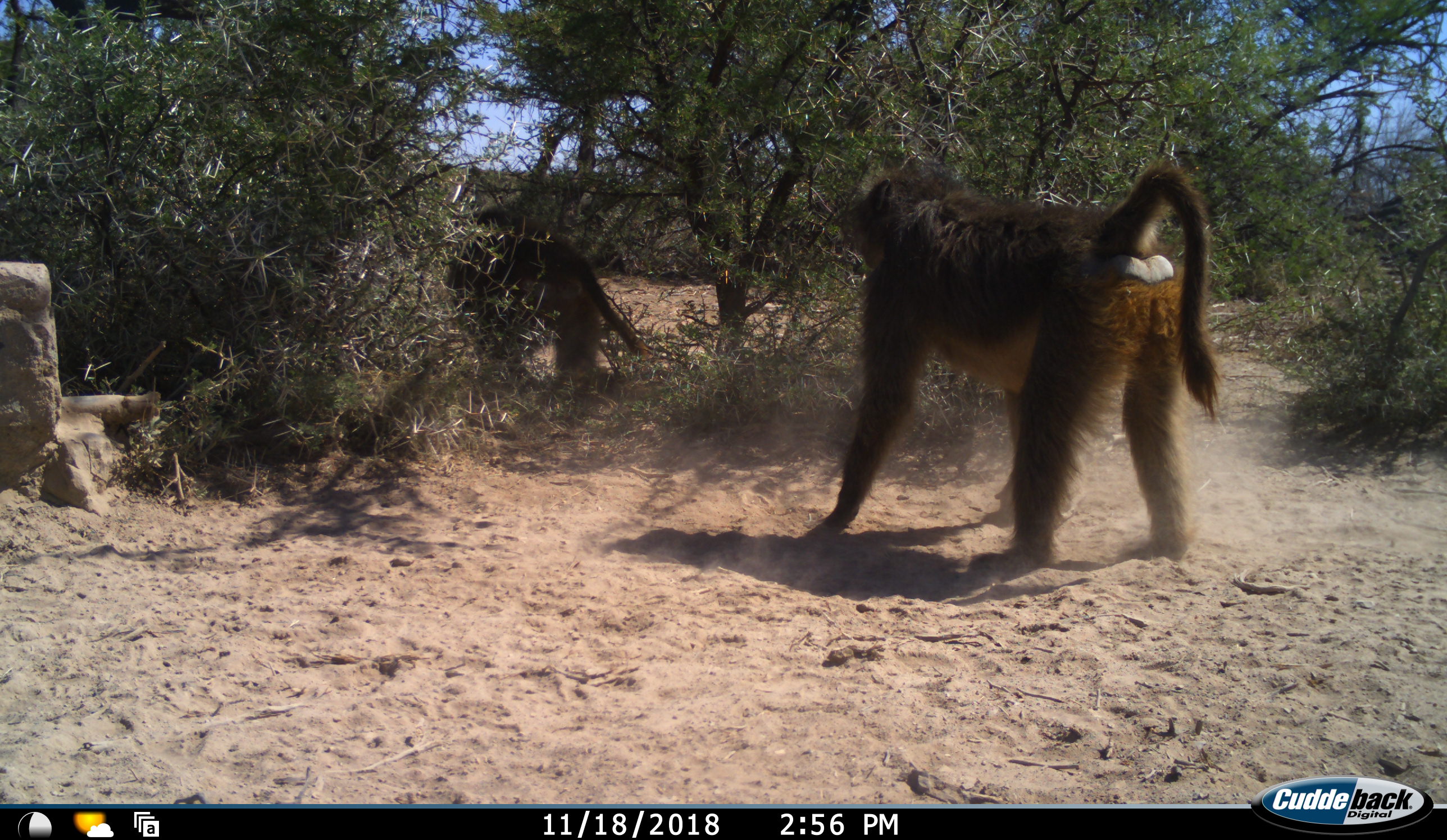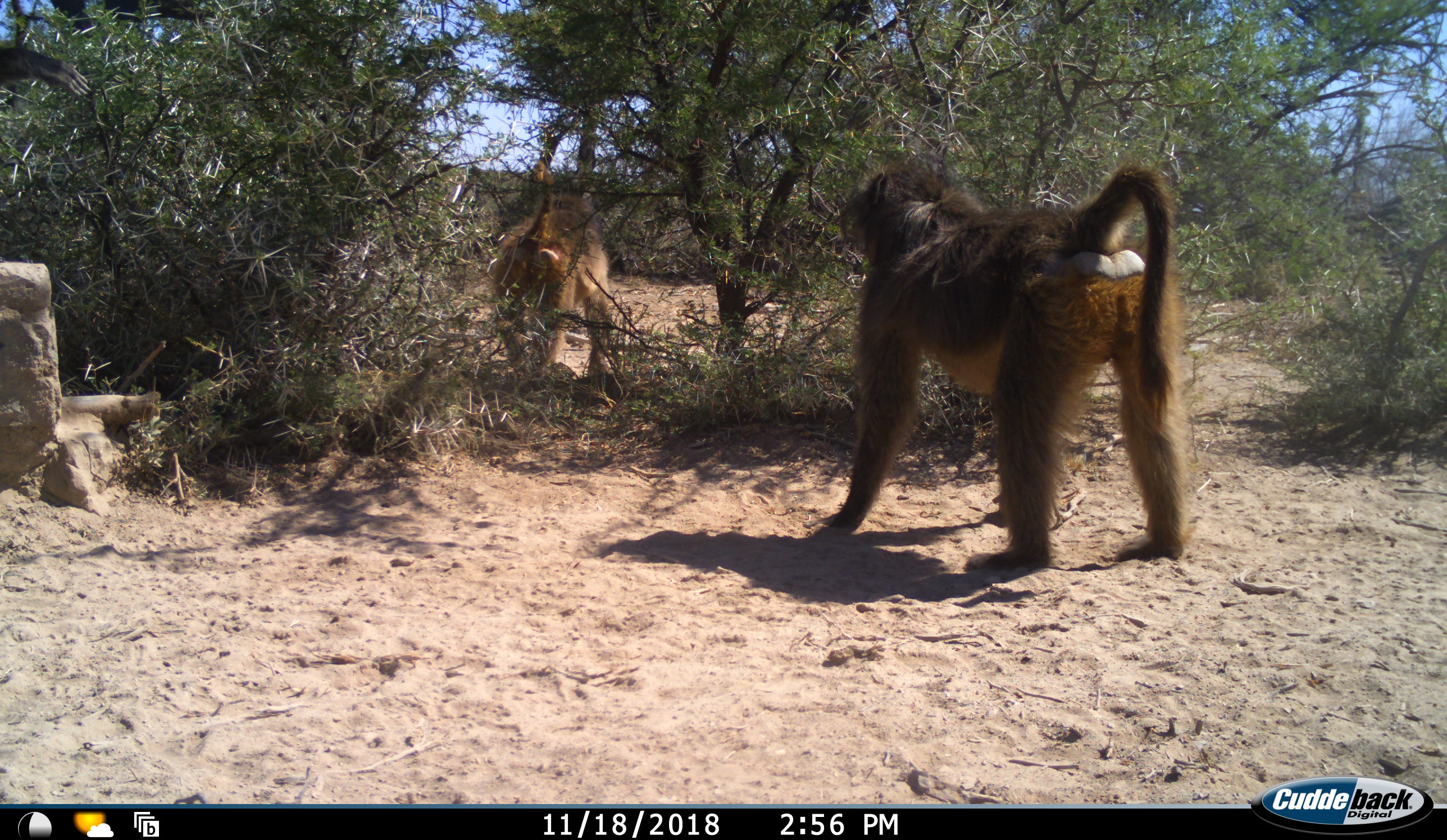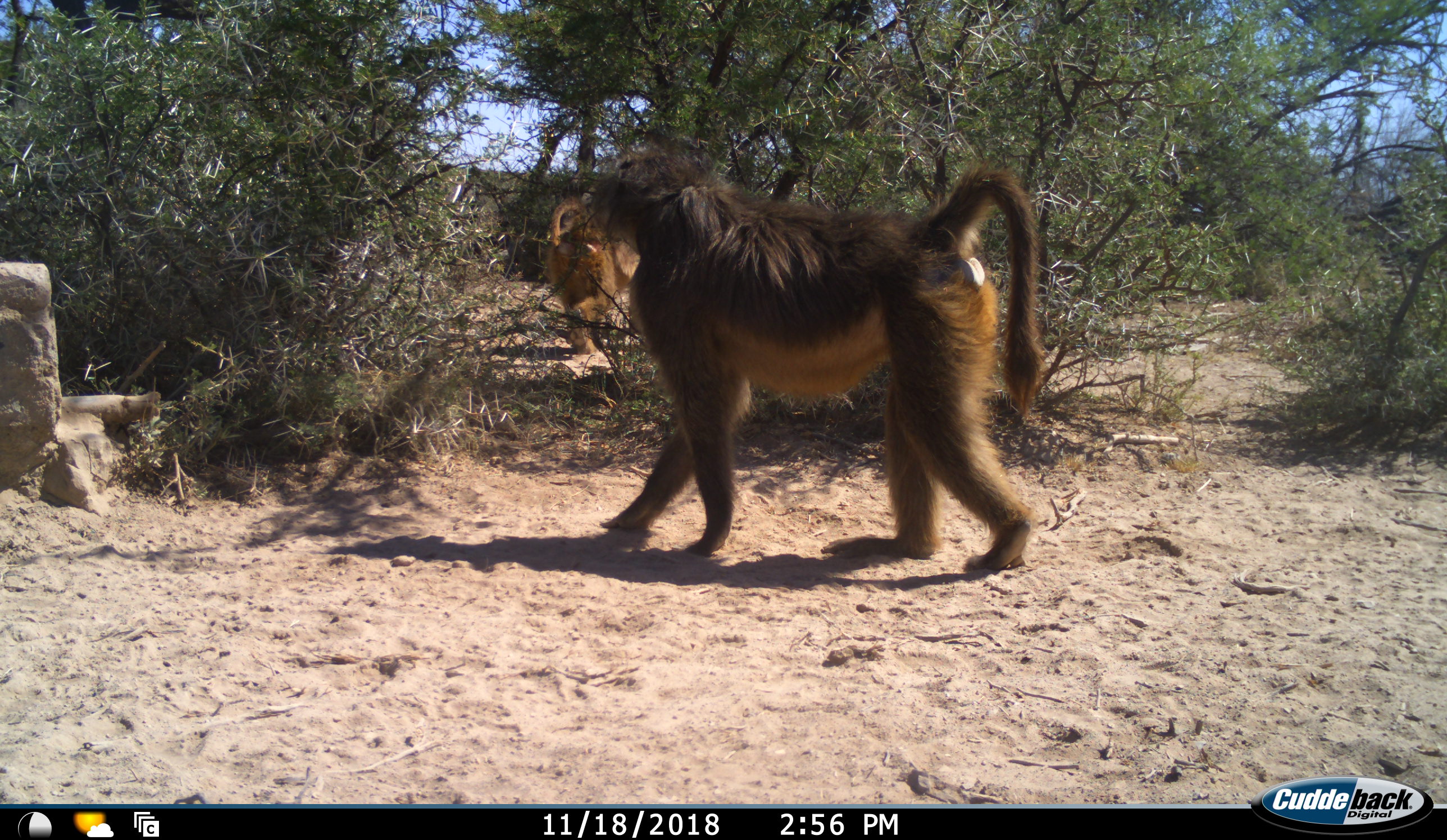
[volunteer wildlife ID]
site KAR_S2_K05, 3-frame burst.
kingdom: Animalia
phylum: Chordata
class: Mammalia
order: Primates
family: Cercopithecidae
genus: Papio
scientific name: Papio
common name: baboon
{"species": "baboon (Papio)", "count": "2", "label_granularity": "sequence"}